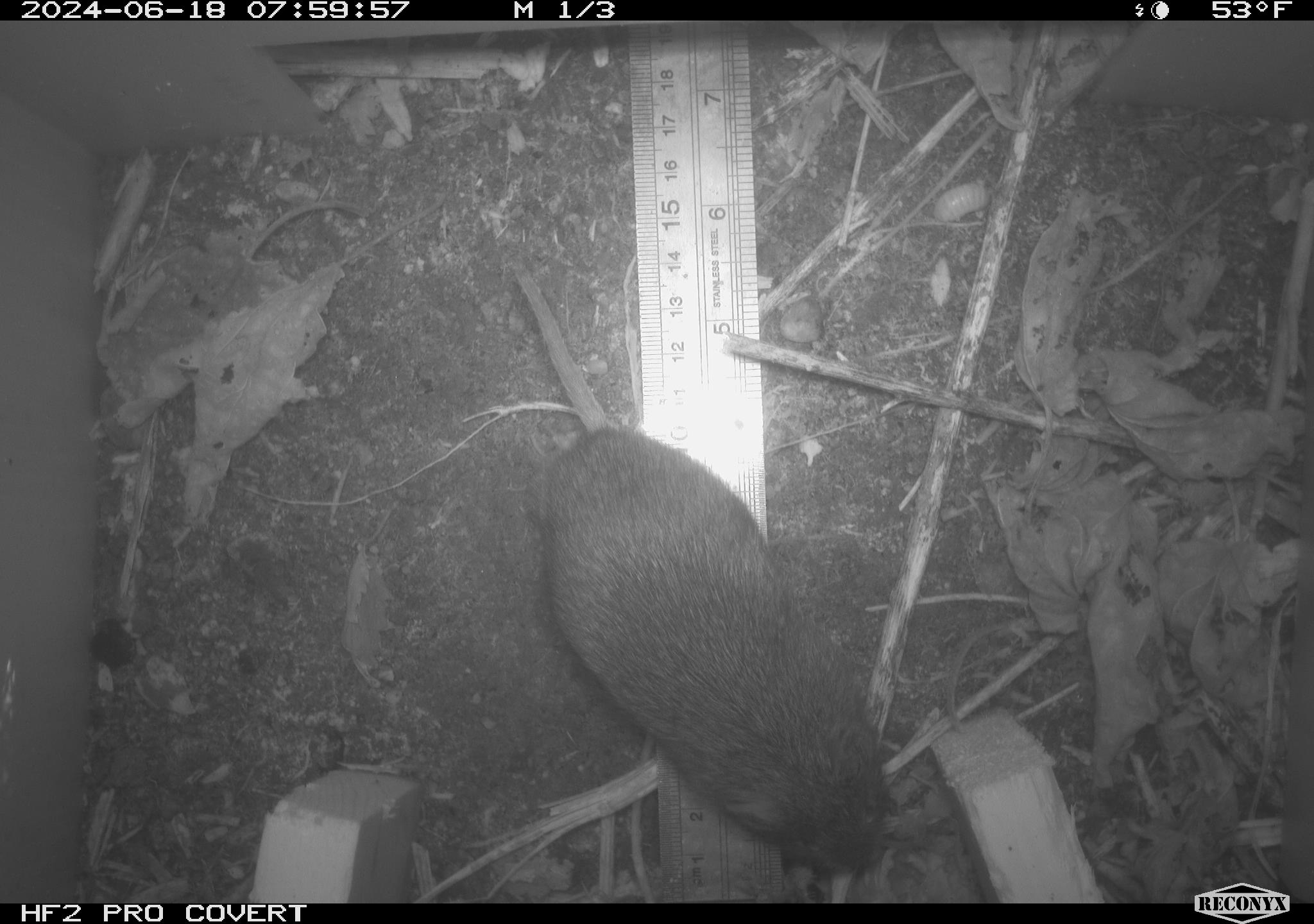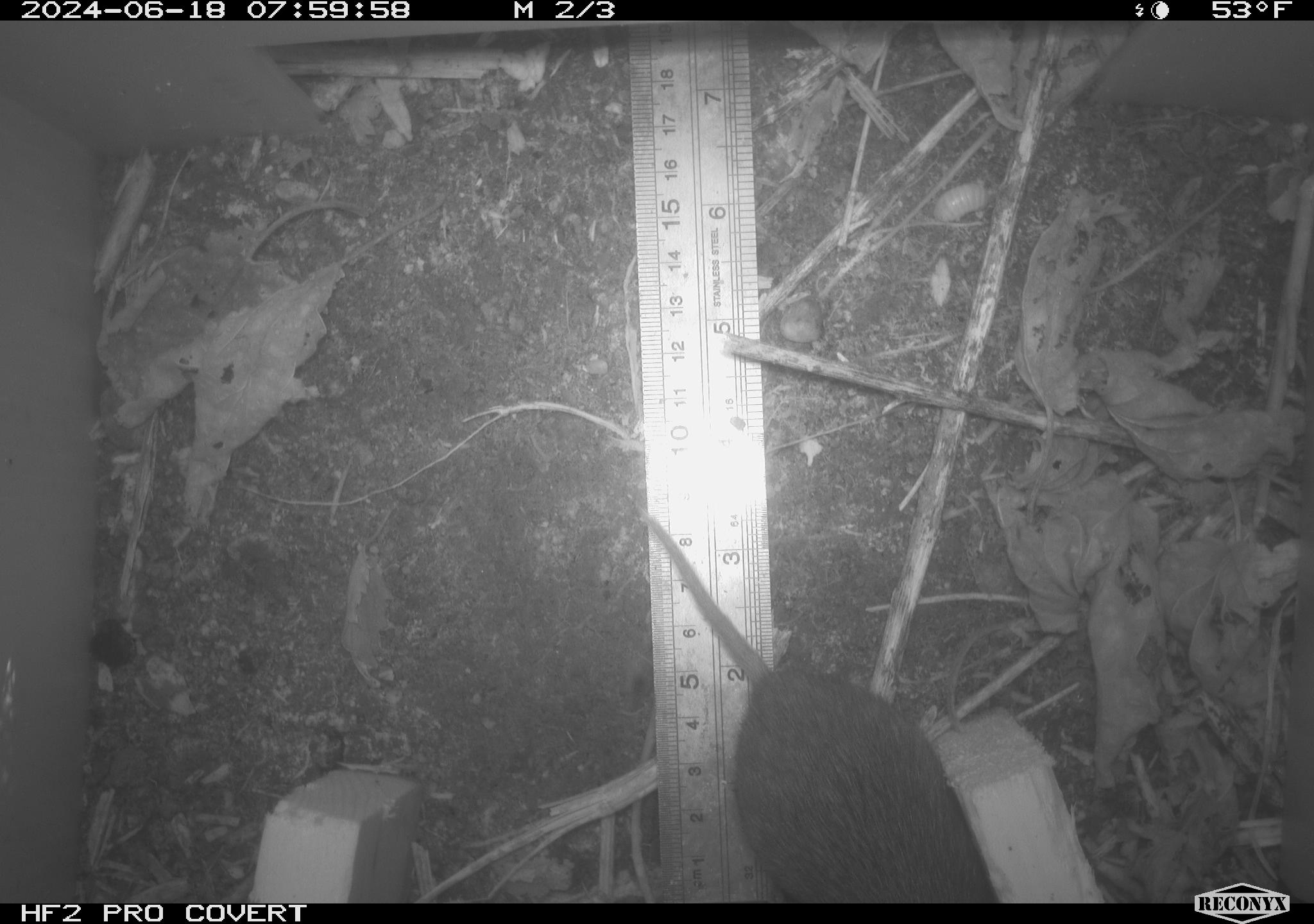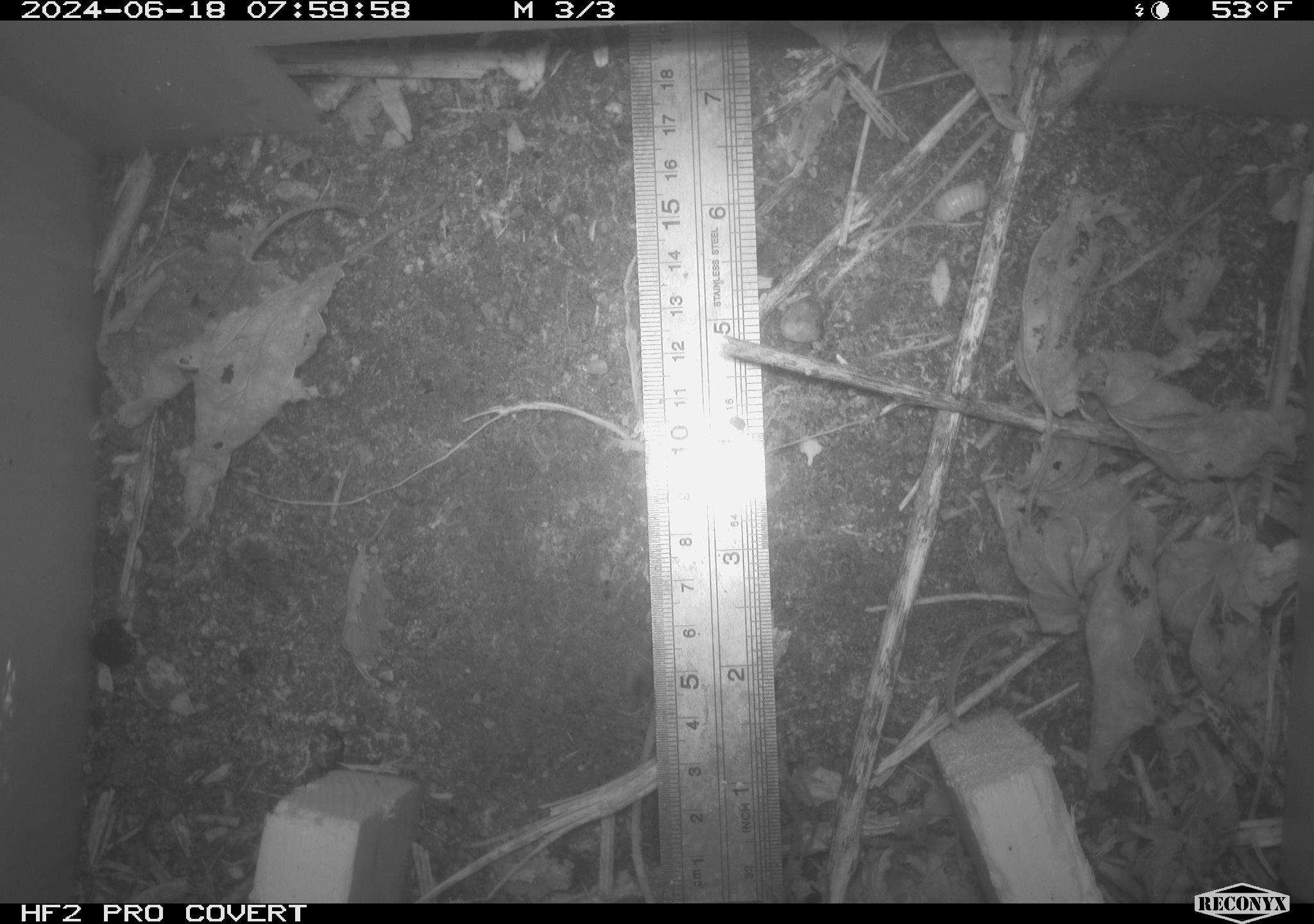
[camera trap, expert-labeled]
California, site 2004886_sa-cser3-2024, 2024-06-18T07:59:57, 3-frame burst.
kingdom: Animalia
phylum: Chordata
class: Mammalia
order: Rodentia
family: Cricetidae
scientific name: Cricetidae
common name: hamsters, voles, lemmings, and allies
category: cricetidae family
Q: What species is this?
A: Cricetidae family (hamsters, voles, lemmings, and allies) (Cricetidae).